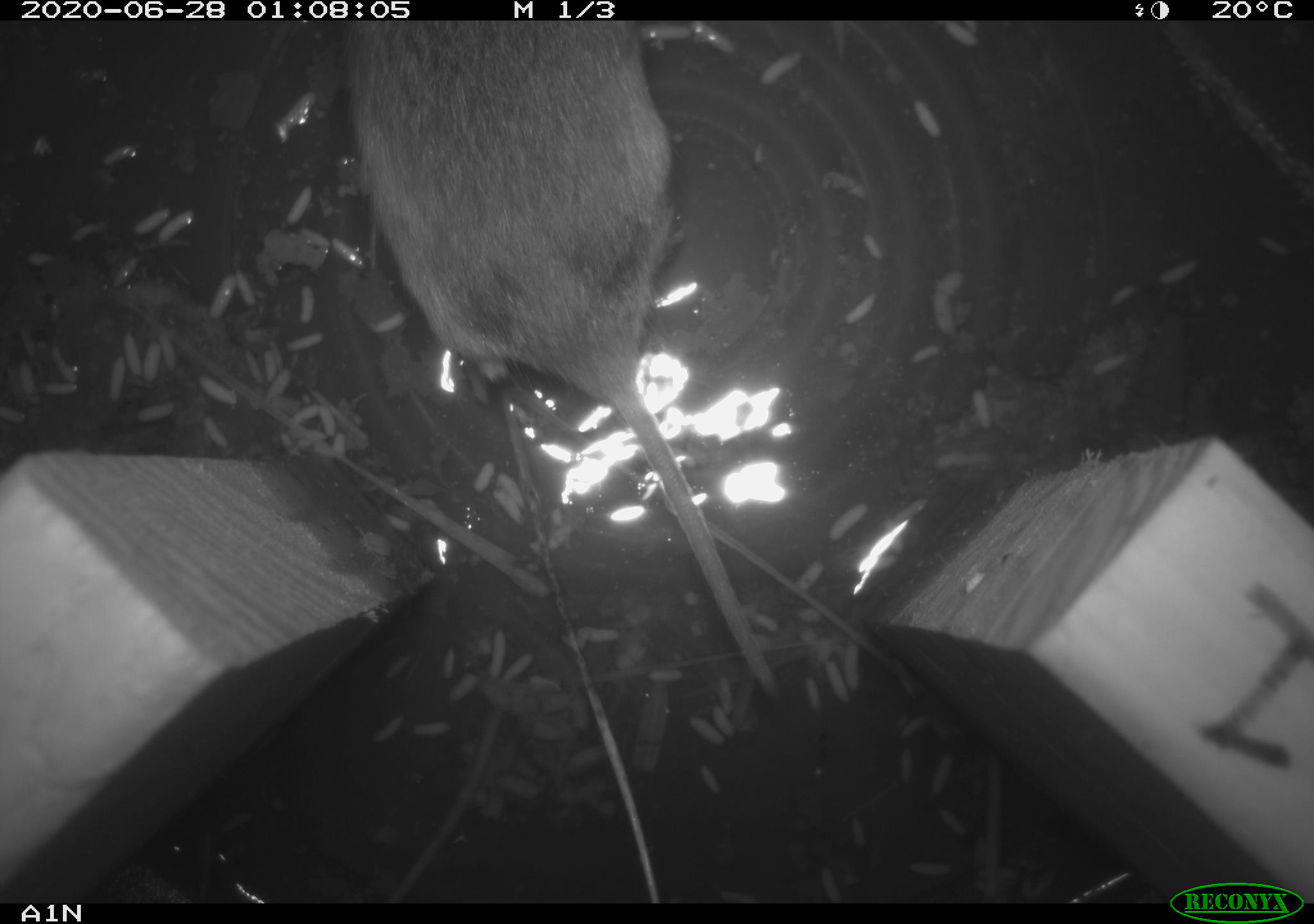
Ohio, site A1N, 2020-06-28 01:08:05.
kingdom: Animalia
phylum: Chordata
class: Mammalia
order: Rodentia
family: Cricetidae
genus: Microtus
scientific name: Microtus pennsylvanicus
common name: meadow vole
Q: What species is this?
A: Meadow vole (Microtus pennsylvanicus).